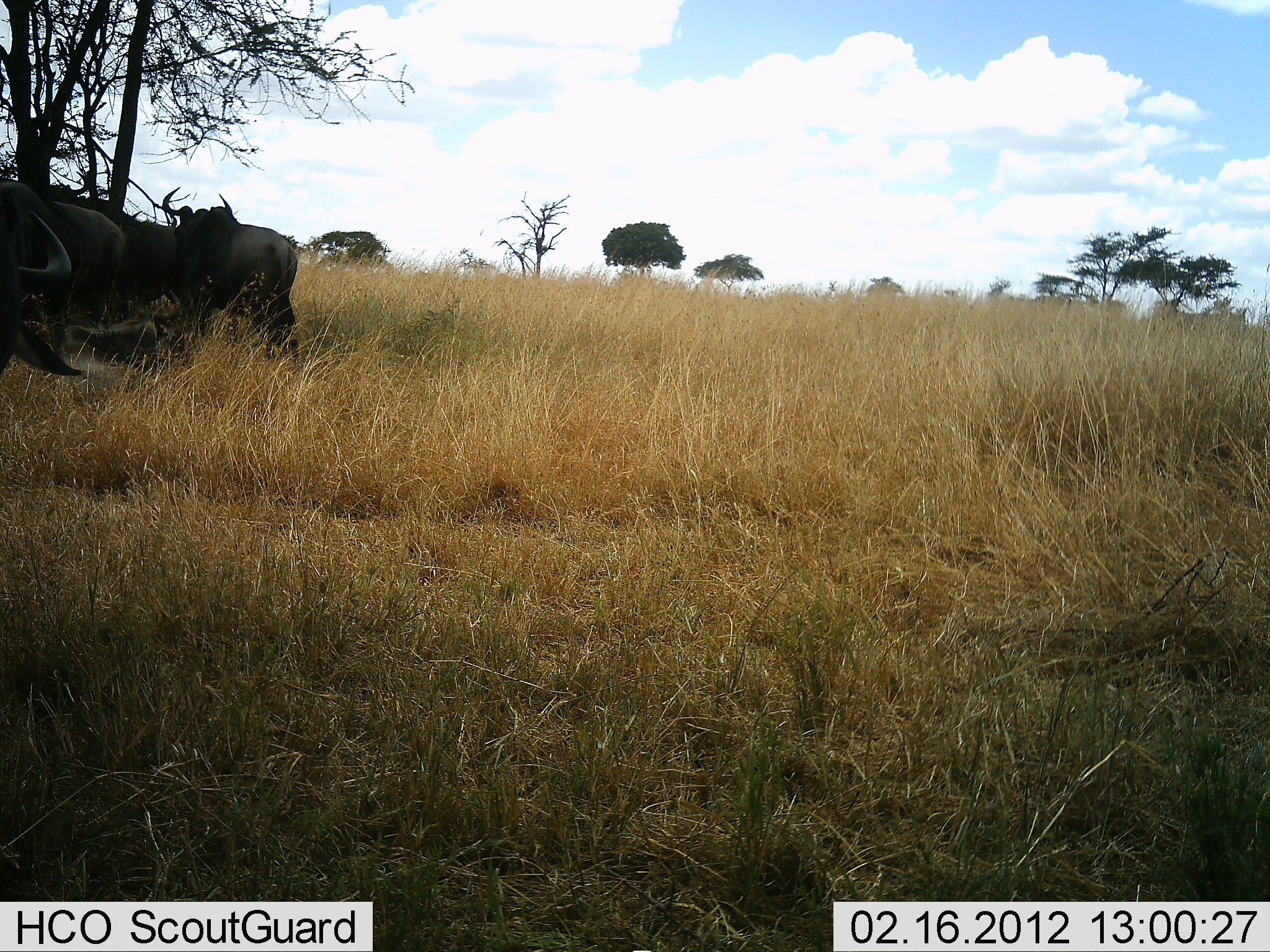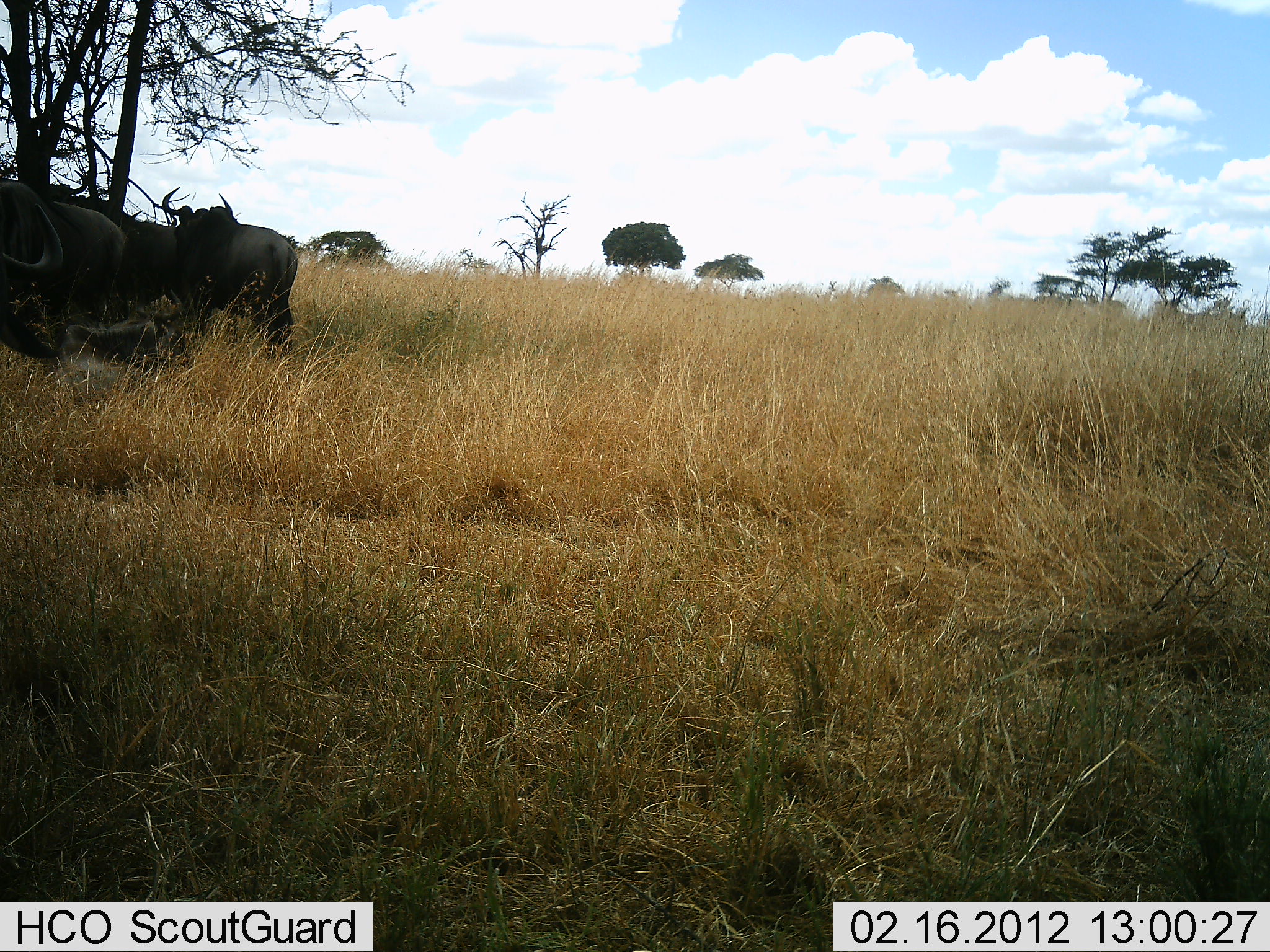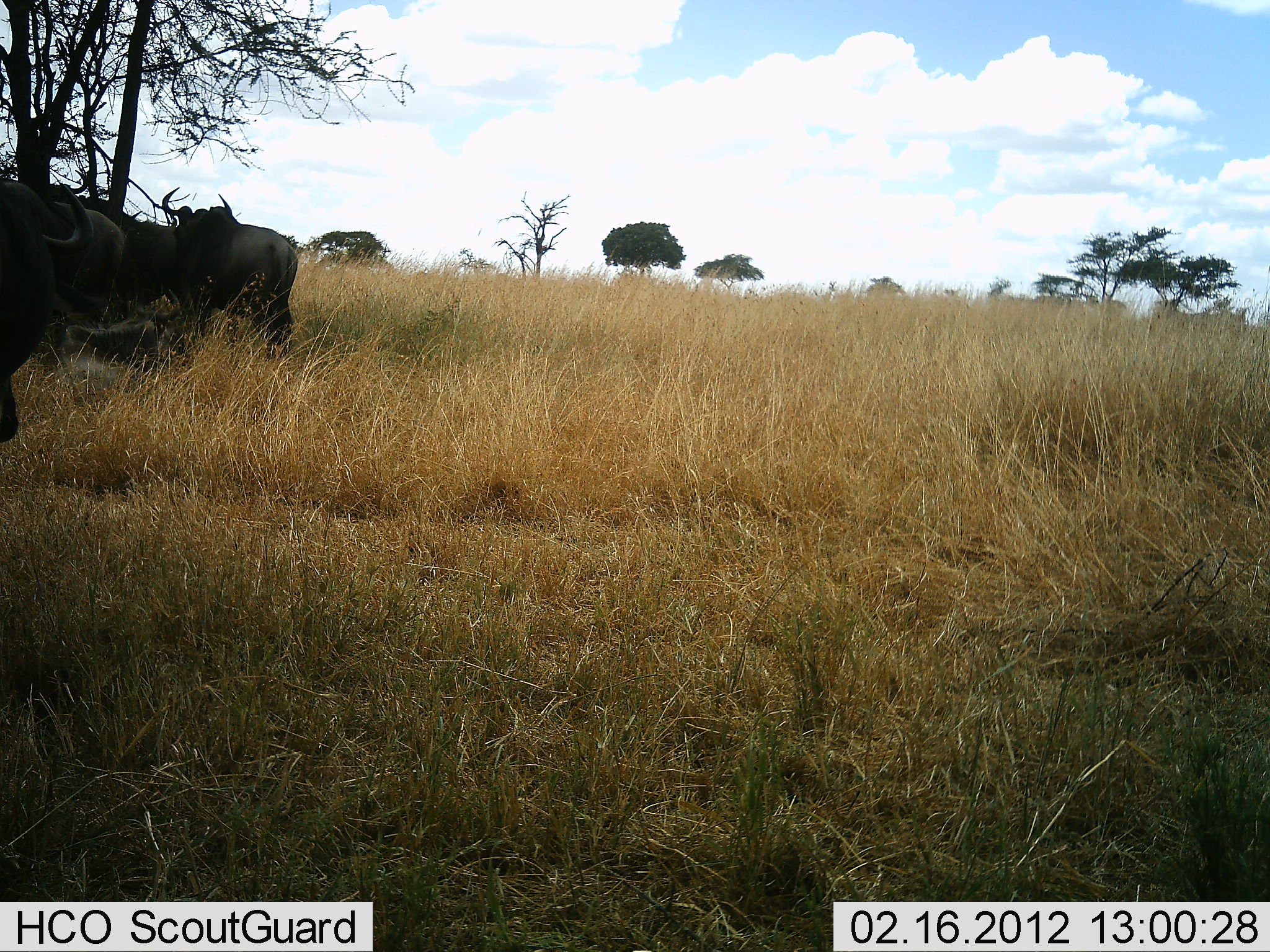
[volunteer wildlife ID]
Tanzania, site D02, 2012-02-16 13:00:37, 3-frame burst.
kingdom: Animalia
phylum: Chordata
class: Mammalia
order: Artiodactyla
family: Bovidae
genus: Connochaetes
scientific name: Connochaetes taurinus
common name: blue wildebeest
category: wildebeest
Wildebeest (blue wildebeest) (Connochaetes taurinus), count 4. Behavior (volunteer vote fractions): standing 82%, resting 47%, moving 0%, interacting 0%. Young present (vote fraction): 12%. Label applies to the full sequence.